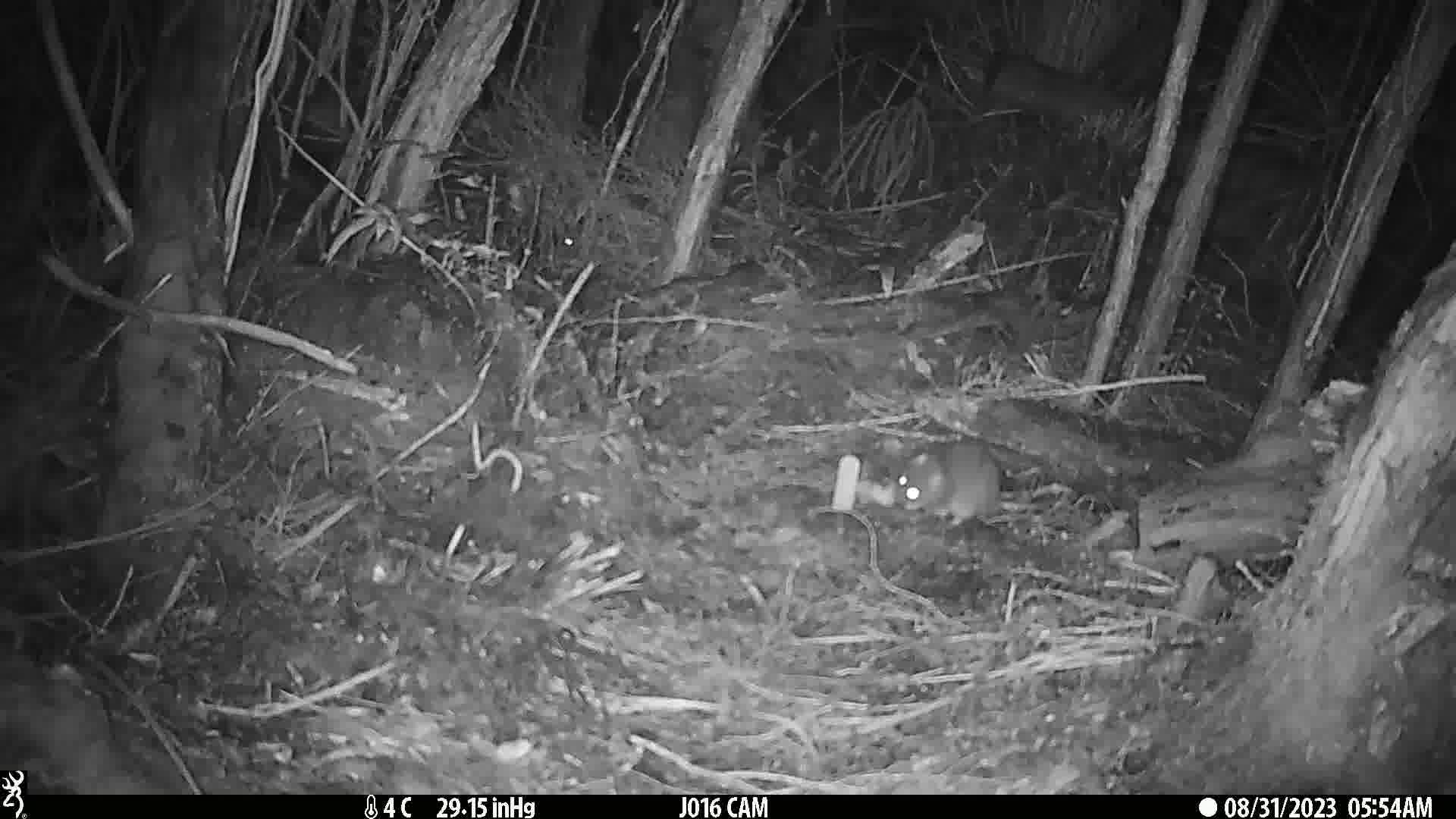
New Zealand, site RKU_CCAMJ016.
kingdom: Animalia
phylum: Chordata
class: Mammalia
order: Rodentia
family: Muridae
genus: Rattus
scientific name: Rattus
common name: rat